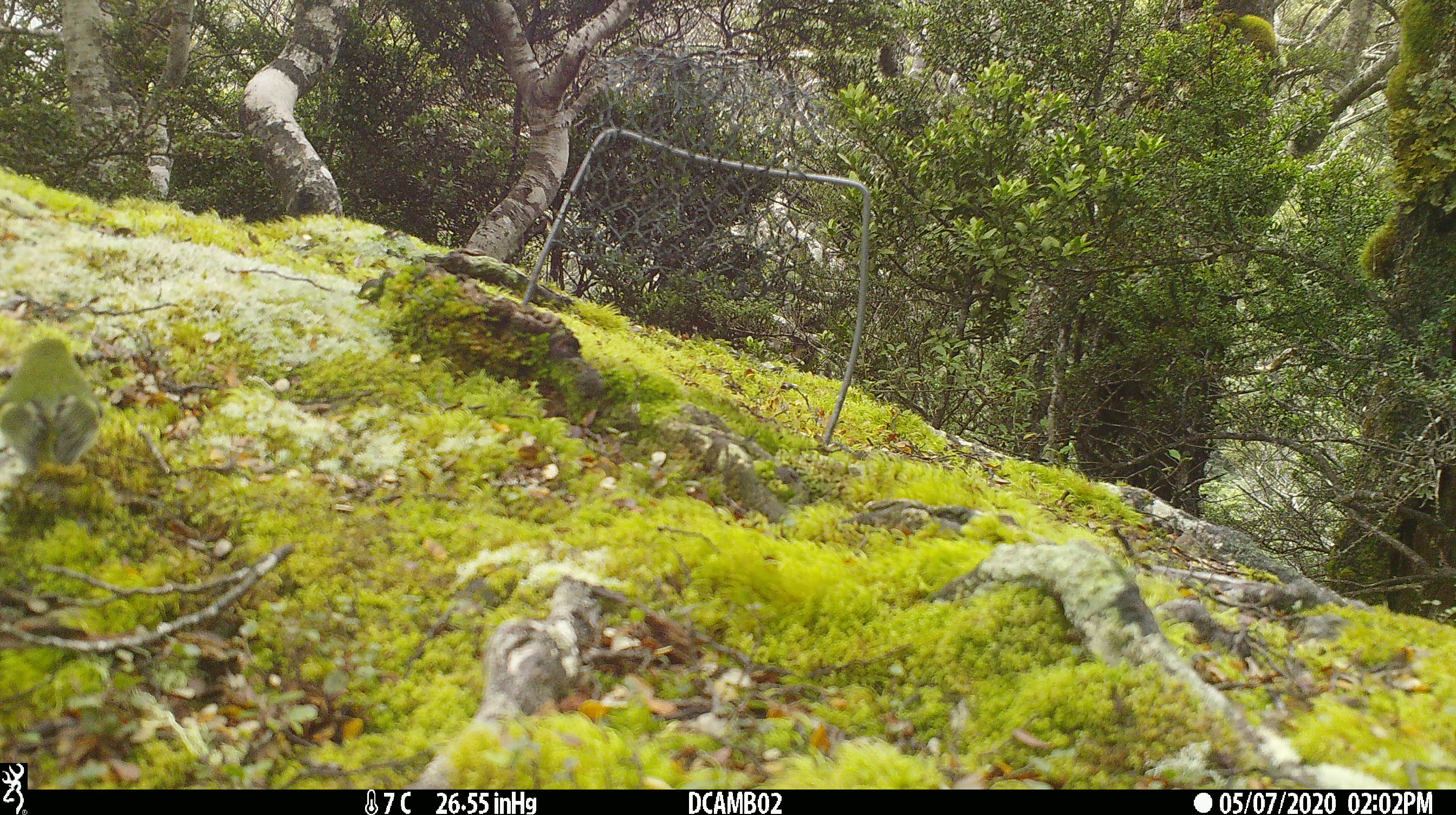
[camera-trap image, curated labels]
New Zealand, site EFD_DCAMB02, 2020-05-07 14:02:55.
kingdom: Animalia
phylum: Chordata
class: Aves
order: Passeriformes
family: Acanthisittidae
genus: Acanthisitta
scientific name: Acanthisitta chloris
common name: rifleman